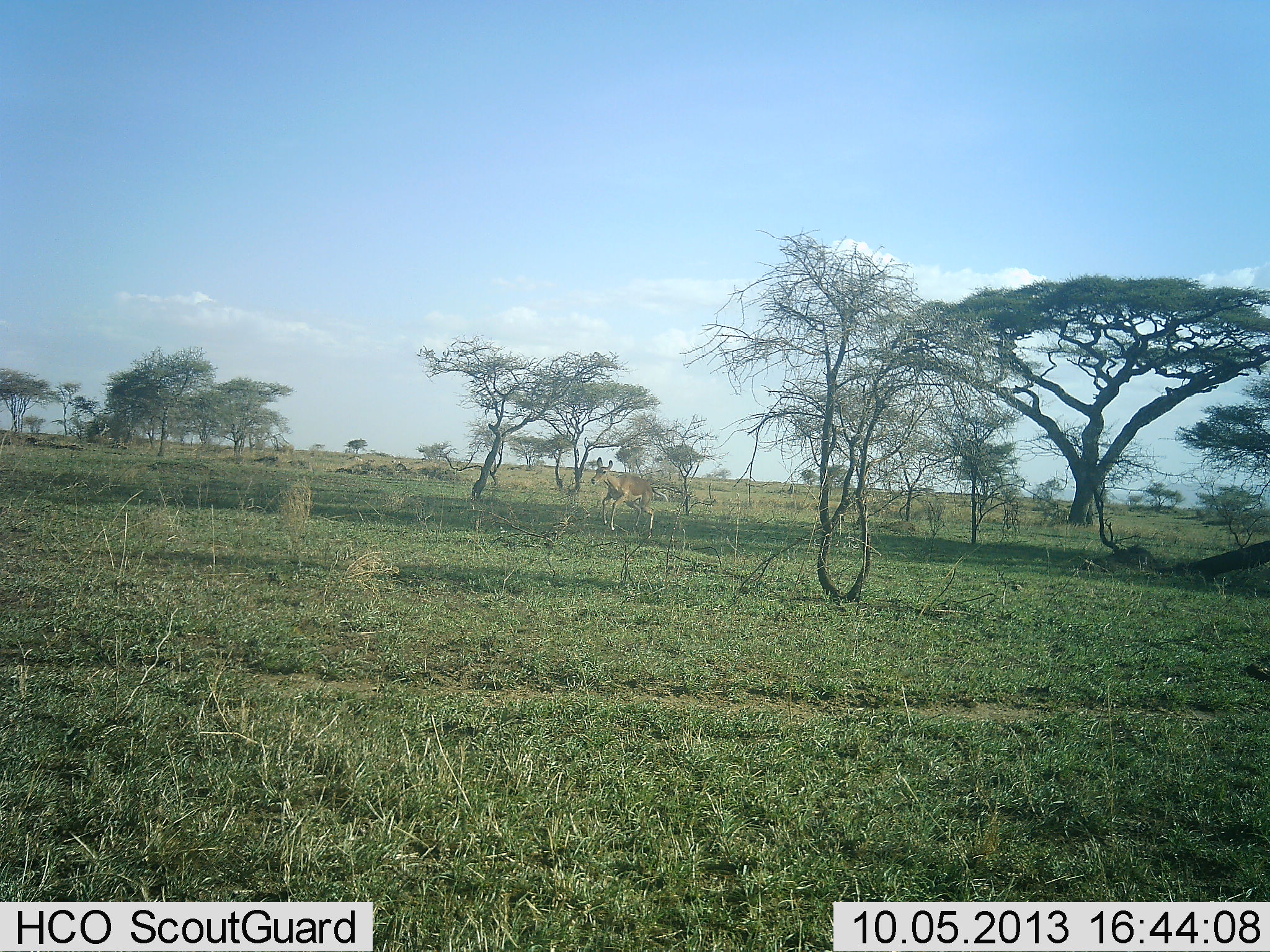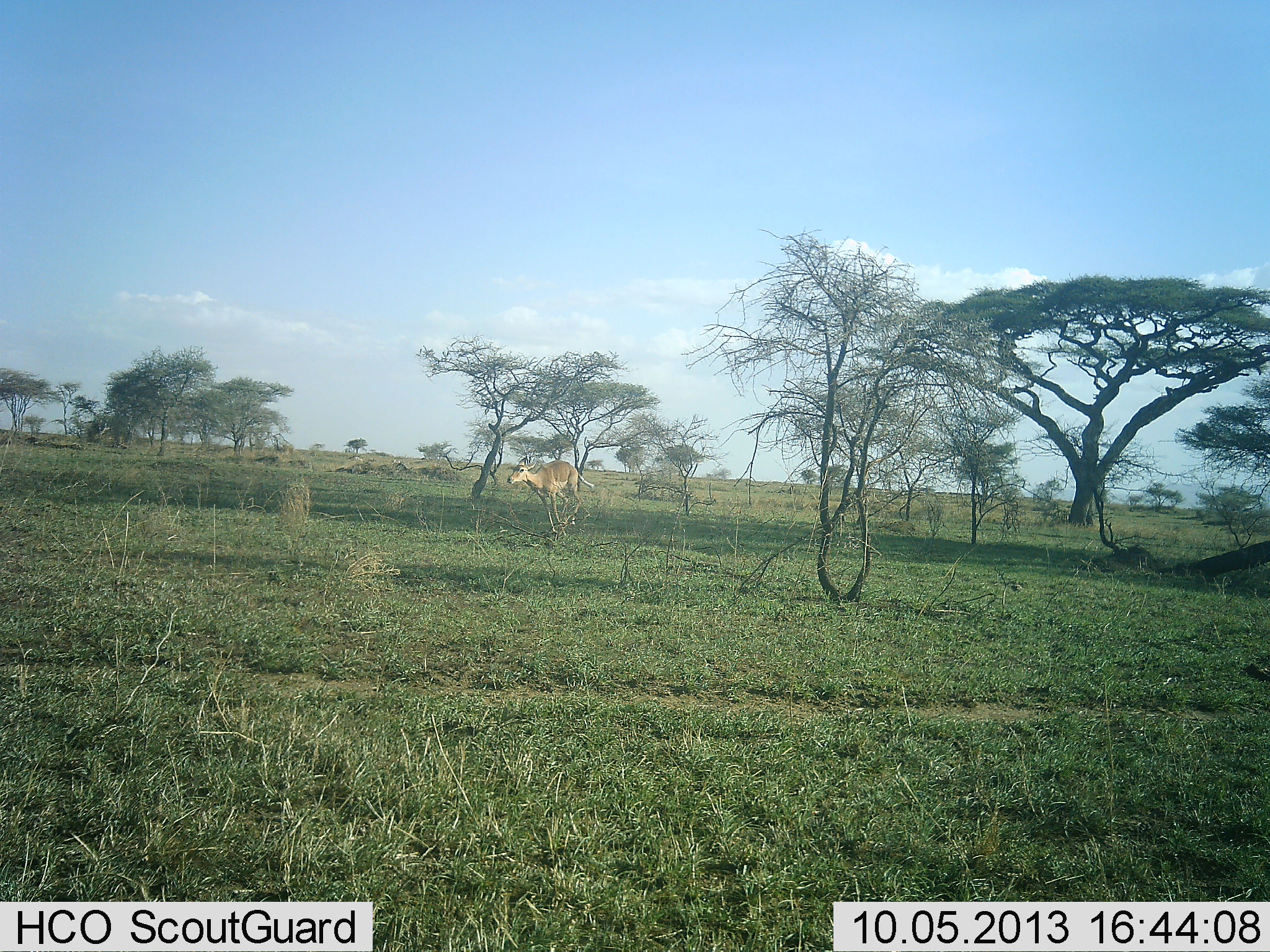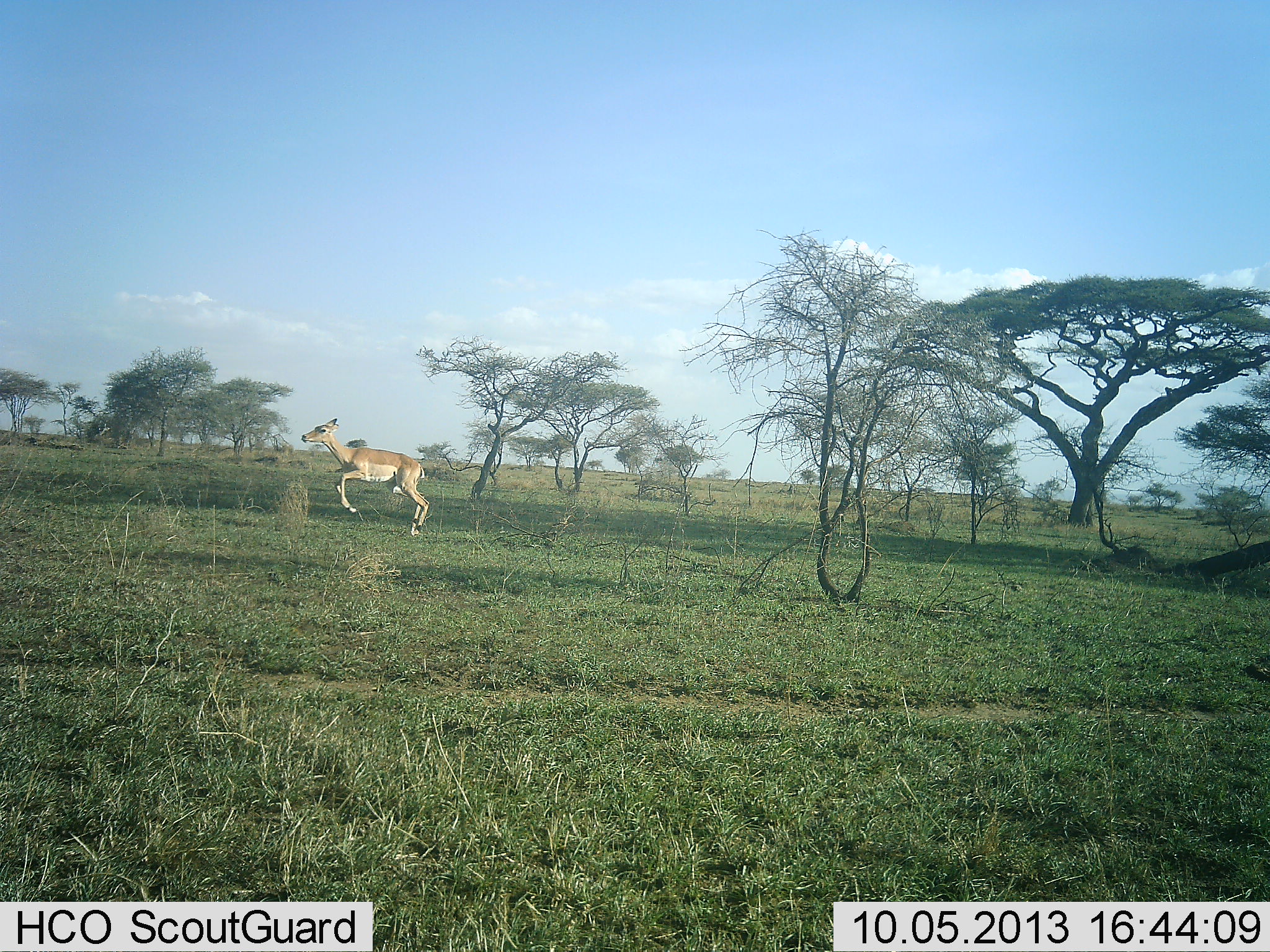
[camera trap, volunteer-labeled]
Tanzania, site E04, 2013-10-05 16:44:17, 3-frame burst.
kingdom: Animalia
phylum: Chordata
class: Mammalia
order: Artiodactyla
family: Bovidae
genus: Nanger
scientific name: Nanger granti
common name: grant's gazelle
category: gazellegrants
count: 1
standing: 0%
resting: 0%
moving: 100%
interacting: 0%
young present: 0%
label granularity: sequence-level